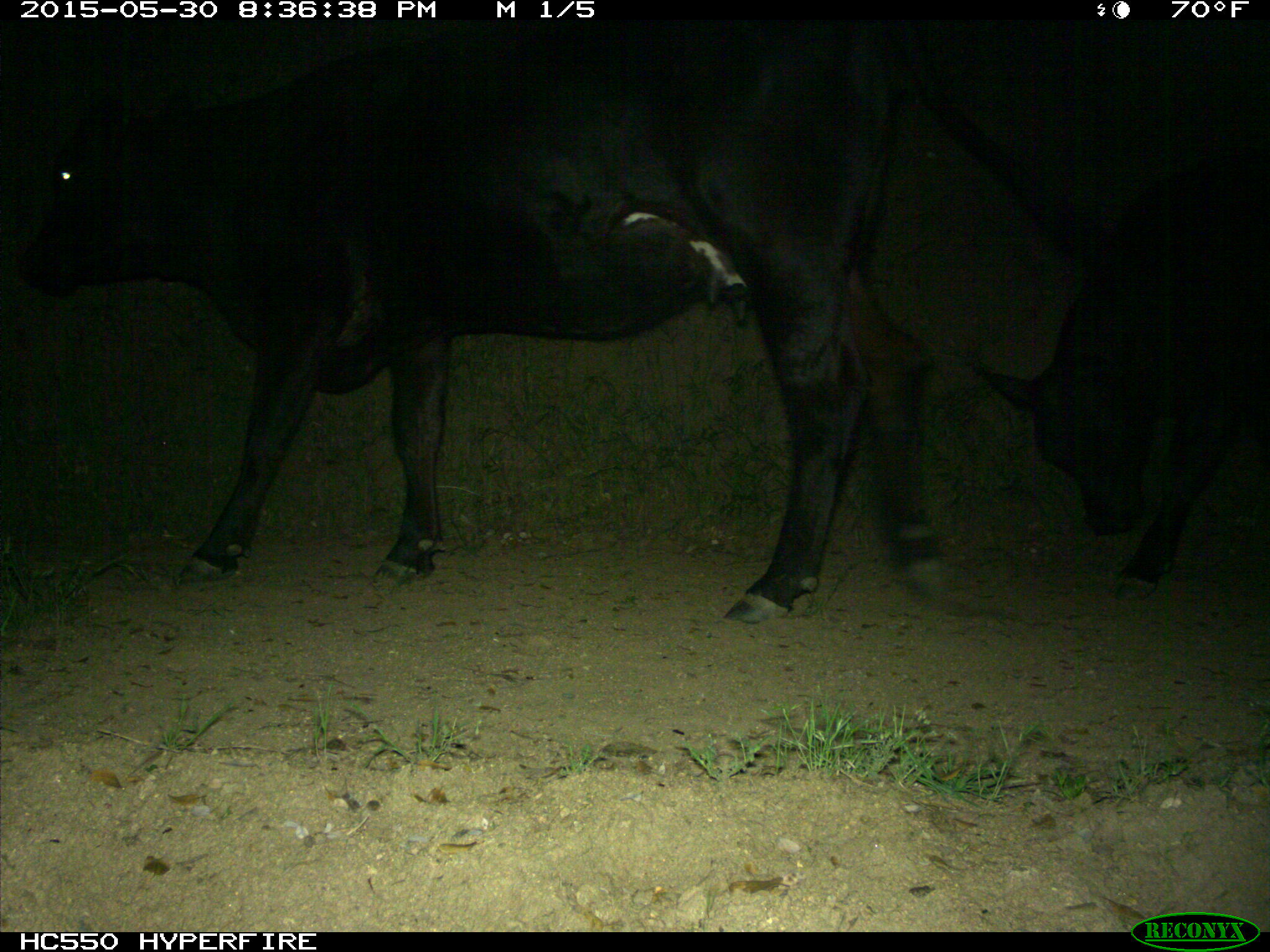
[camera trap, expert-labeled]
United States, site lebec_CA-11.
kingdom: Animalia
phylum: Chordata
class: Mammalia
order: Artiodactyla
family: Bovidae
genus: Bos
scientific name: Bos taurus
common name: domestic cow